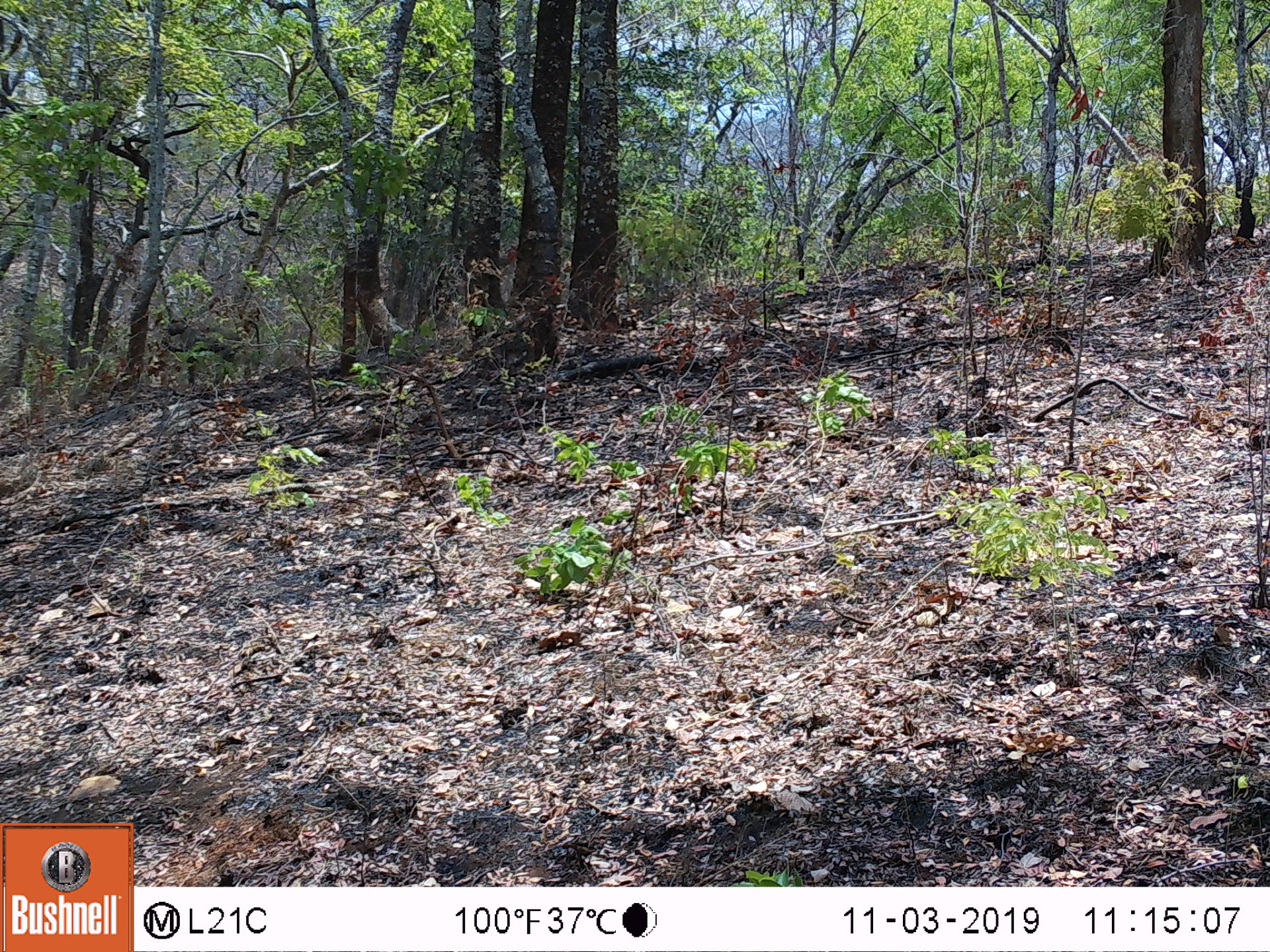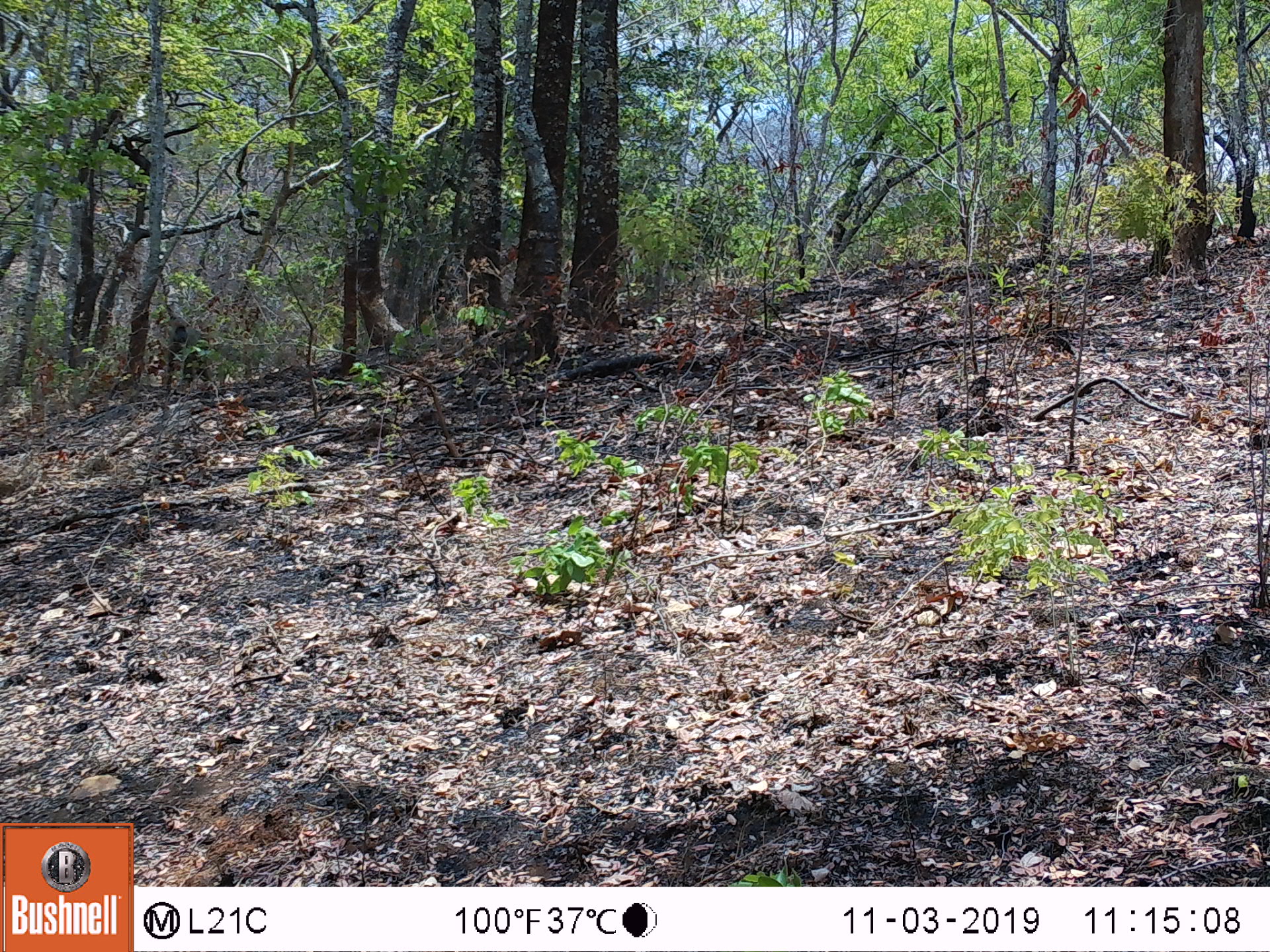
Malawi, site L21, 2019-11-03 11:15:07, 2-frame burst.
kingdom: Animalia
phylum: Chordata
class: Mammalia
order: Primates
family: Cercopithecidae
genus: Papio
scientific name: Papio cynocephalus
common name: yellow baboon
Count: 1.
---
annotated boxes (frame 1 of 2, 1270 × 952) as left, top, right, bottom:
yellow baboon: 161, 312, 268, 385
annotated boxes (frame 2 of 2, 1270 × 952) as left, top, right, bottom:
yellow baboon: 159, 317, 214, 389